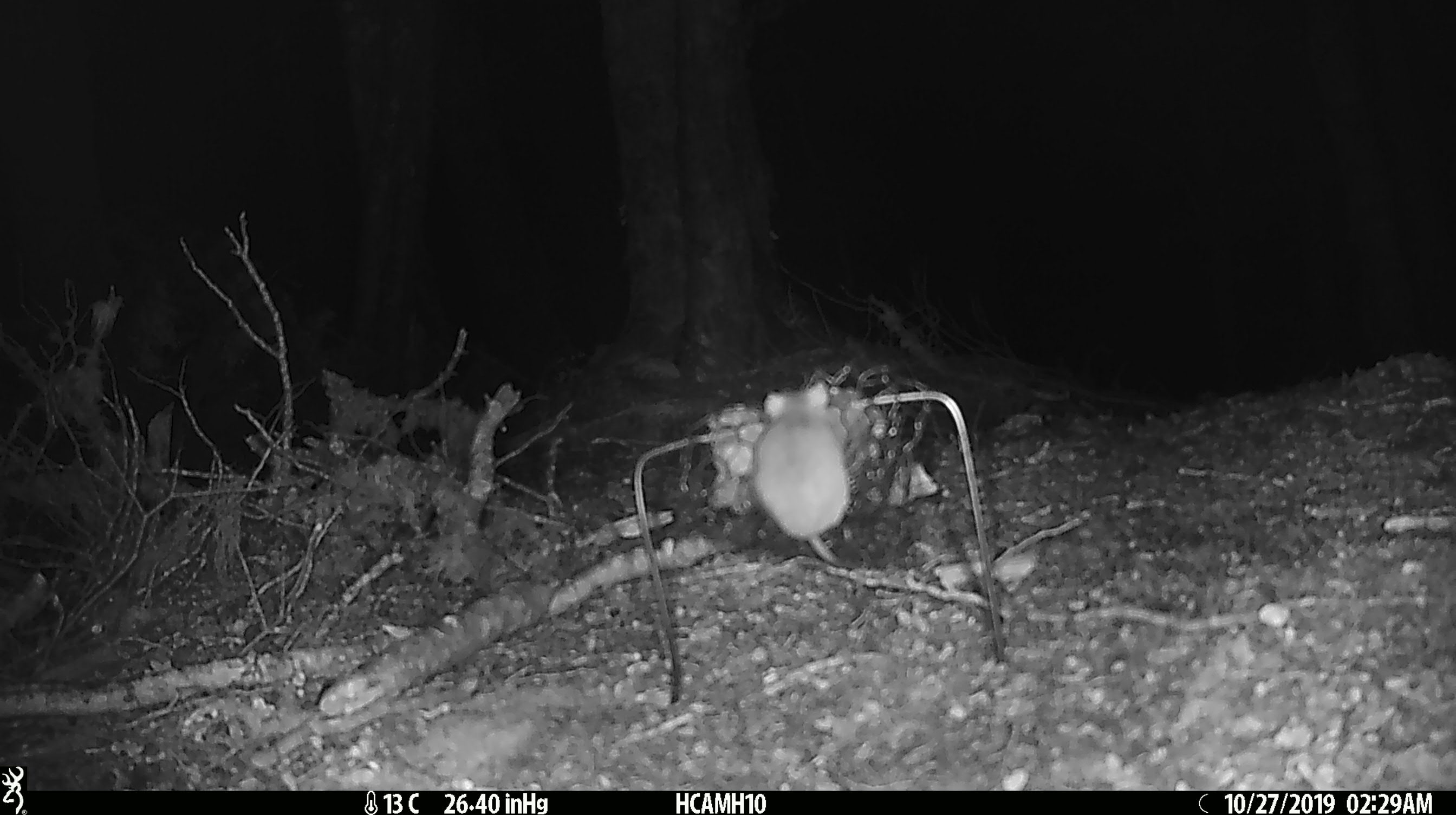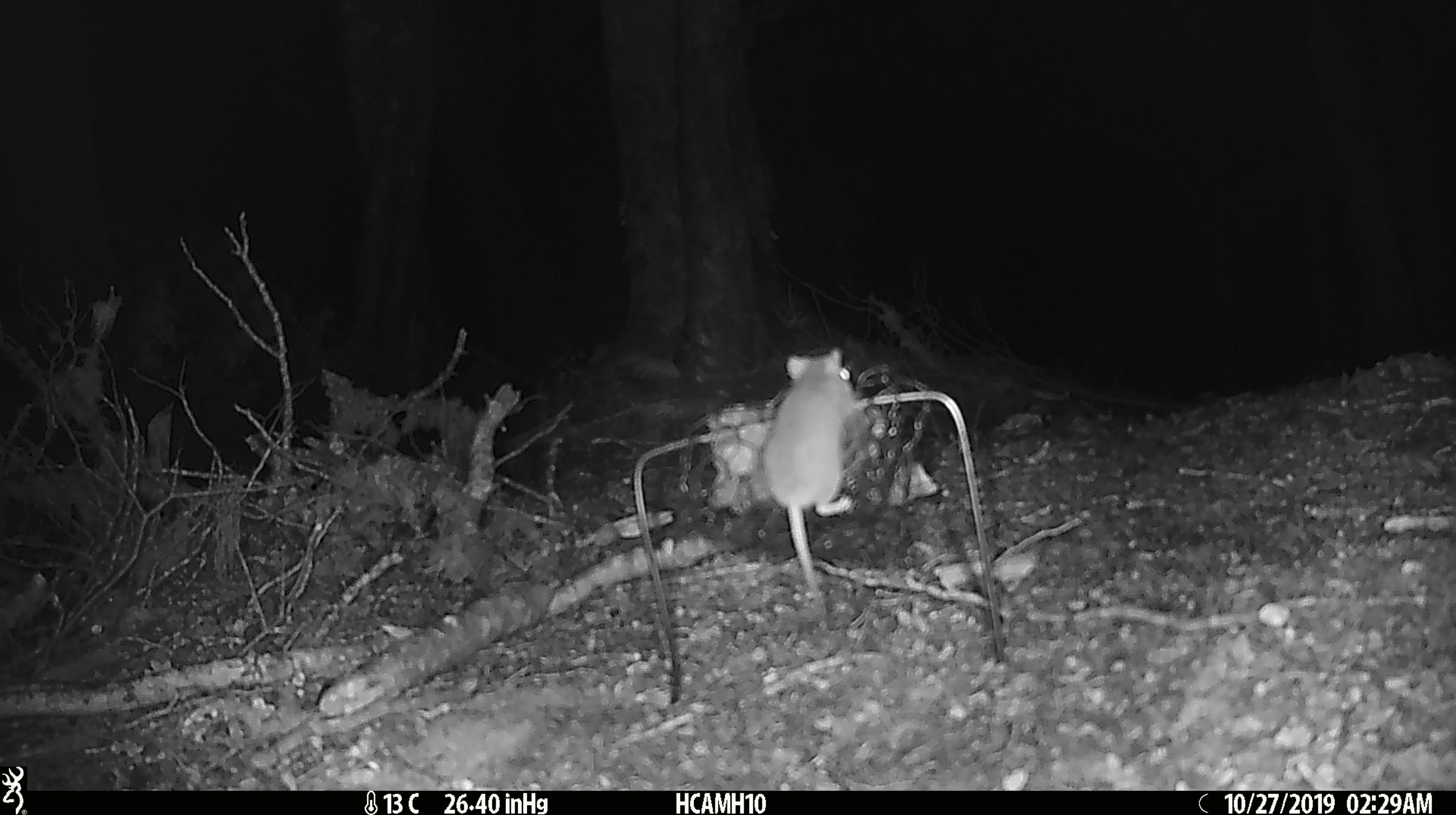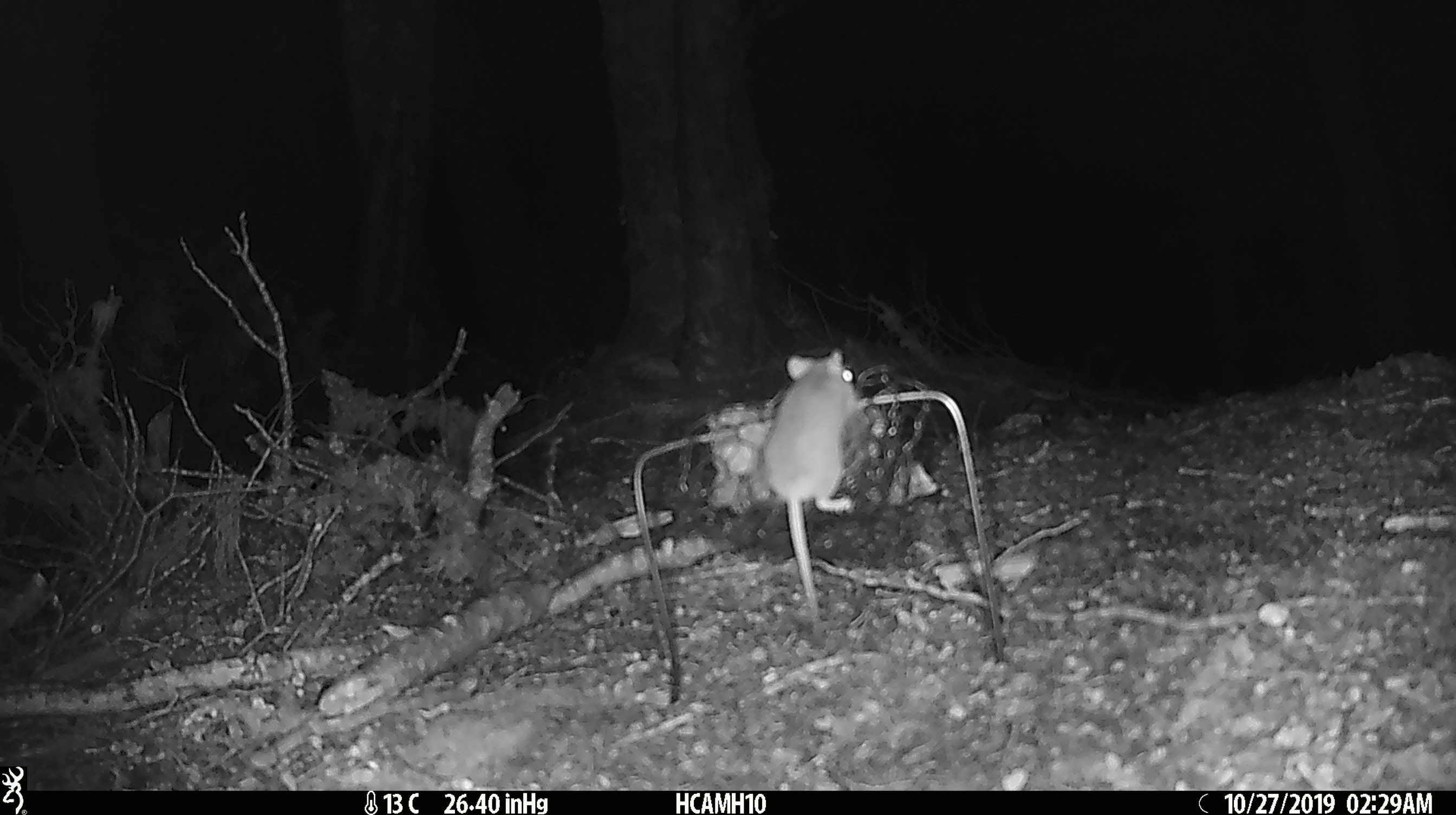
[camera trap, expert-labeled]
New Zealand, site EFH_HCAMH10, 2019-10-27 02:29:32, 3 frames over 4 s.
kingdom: Animalia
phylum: Chordata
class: Mammalia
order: Rodentia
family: Muridae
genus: Mus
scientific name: Mus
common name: mouse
Mouse (Mus).